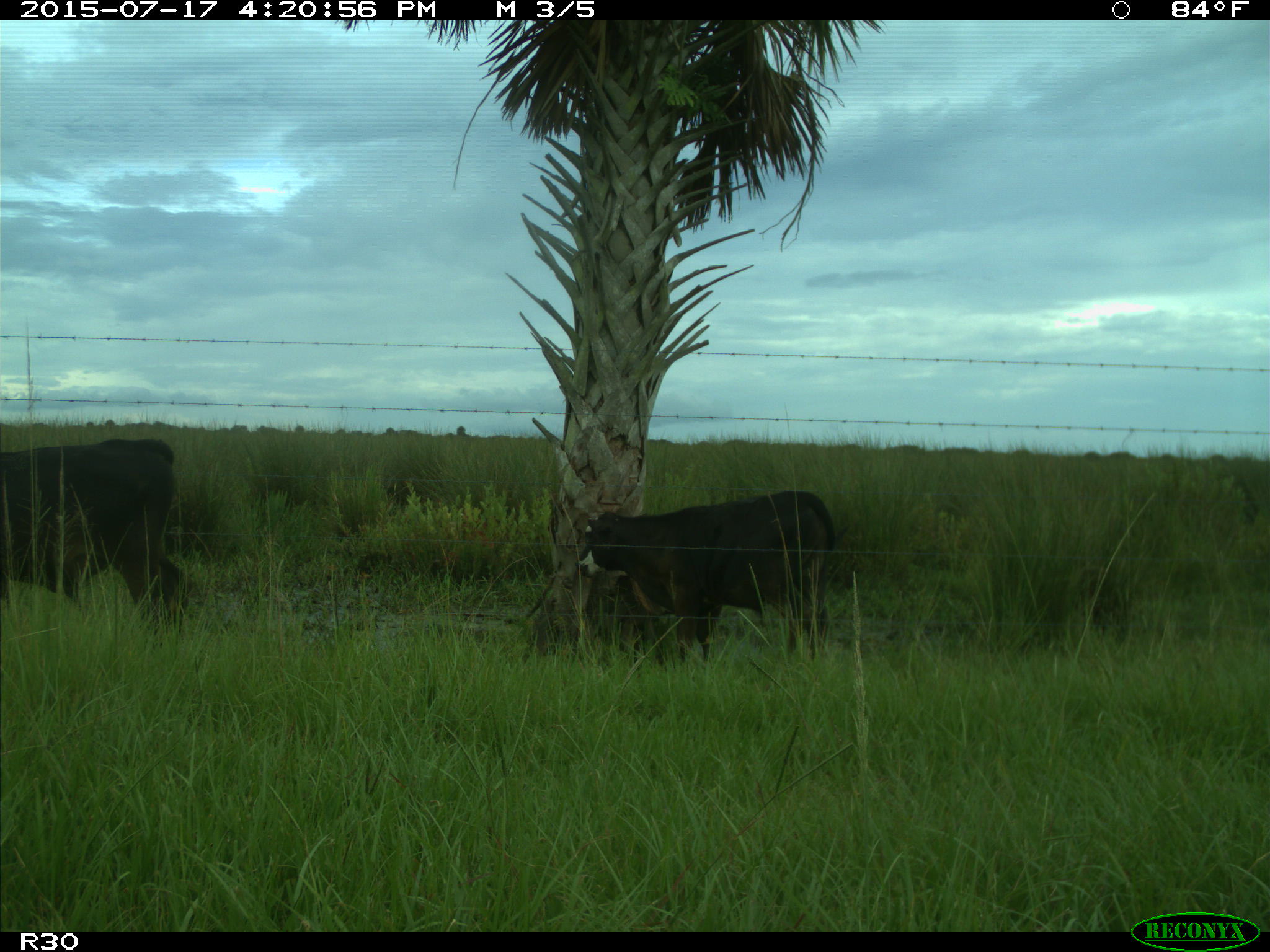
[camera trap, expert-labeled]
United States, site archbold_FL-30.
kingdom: Animalia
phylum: Chordata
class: Mammalia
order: Artiodactyla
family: Bovidae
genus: Bos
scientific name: Bos taurus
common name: domestic cow